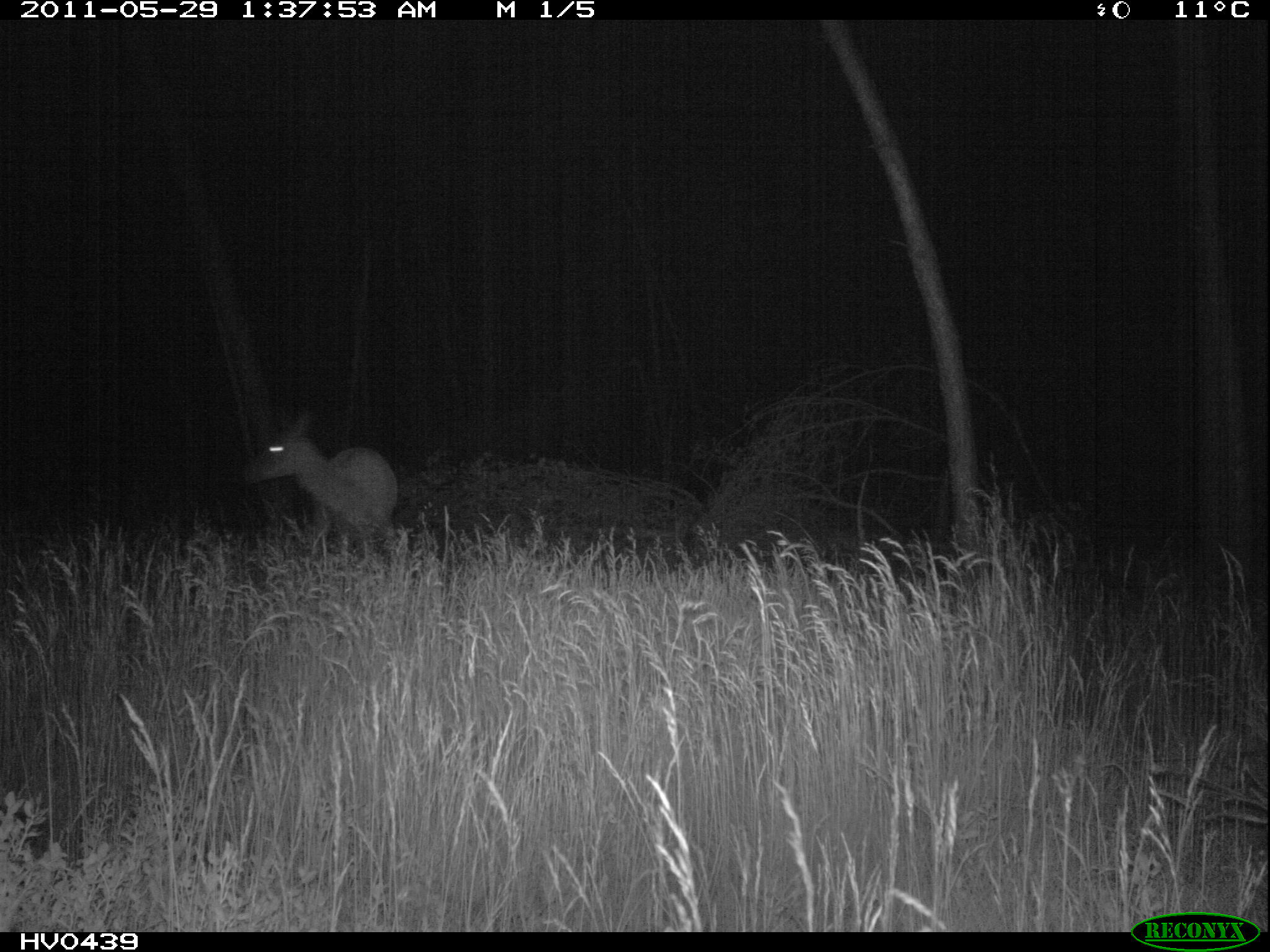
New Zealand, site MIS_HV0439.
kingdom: Animalia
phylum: Chordata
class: Mammalia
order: Artiodactyla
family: Cervidae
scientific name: Cervidae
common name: deer